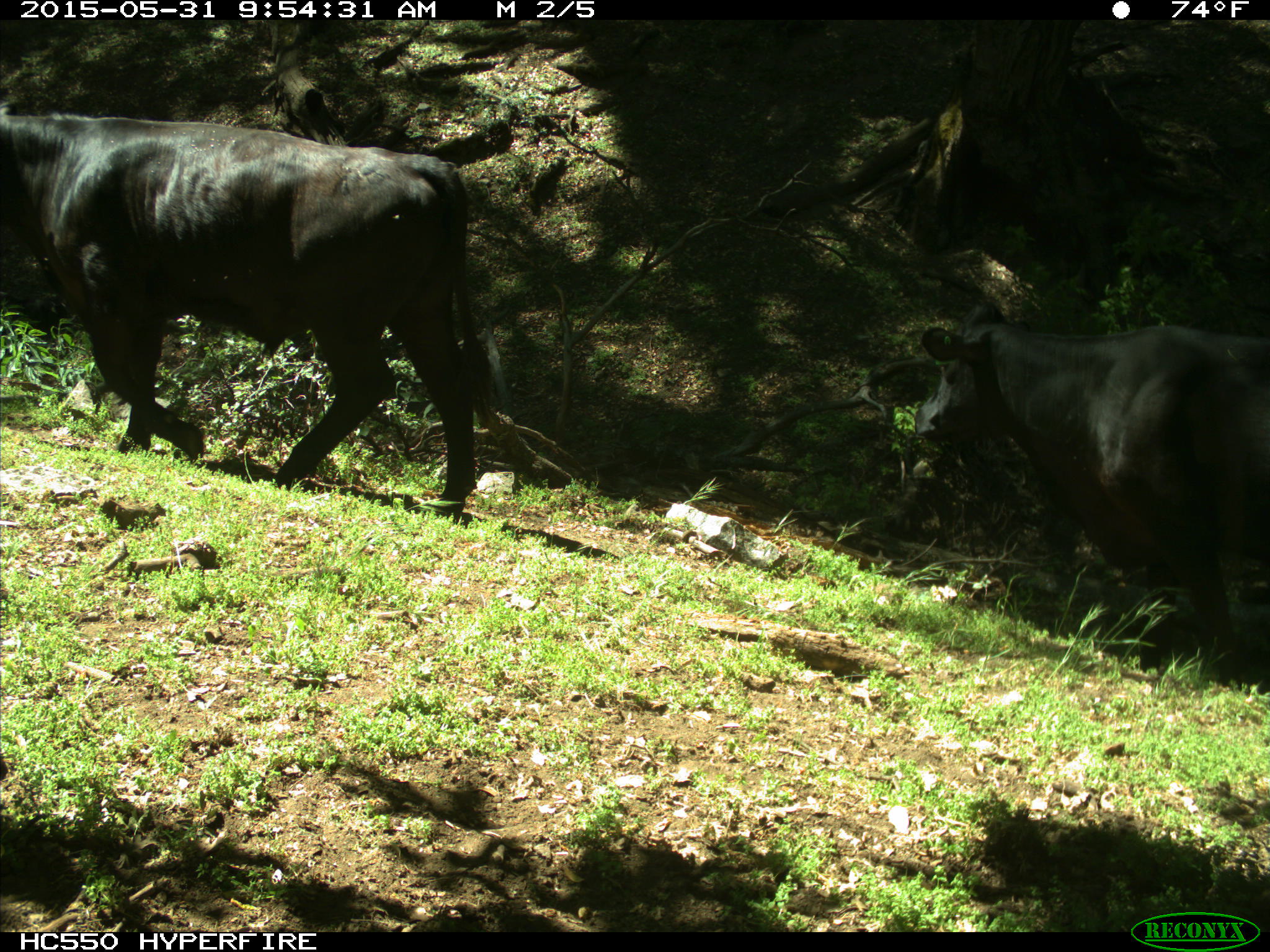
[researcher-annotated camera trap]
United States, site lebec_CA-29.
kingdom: Animalia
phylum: Chordata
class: Mammalia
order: Artiodactyla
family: Bovidae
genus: Bos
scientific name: Bos taurus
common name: domestic cow